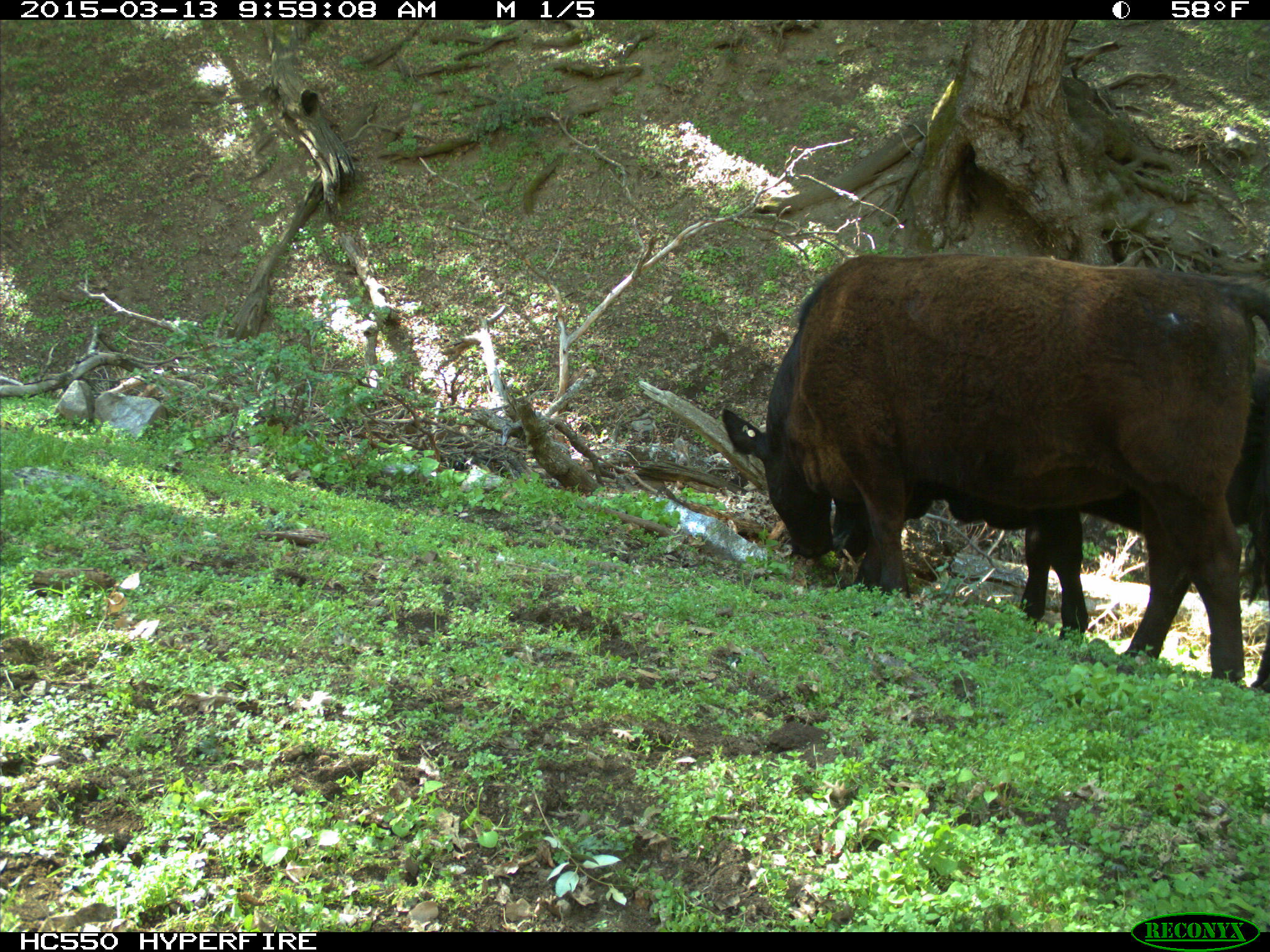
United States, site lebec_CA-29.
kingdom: Animalia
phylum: Chordata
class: Mammalia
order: Artiodactyla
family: Bovidae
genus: Bos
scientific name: Bos taurus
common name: domestic cow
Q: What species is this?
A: Bos taurus (domestic cow).